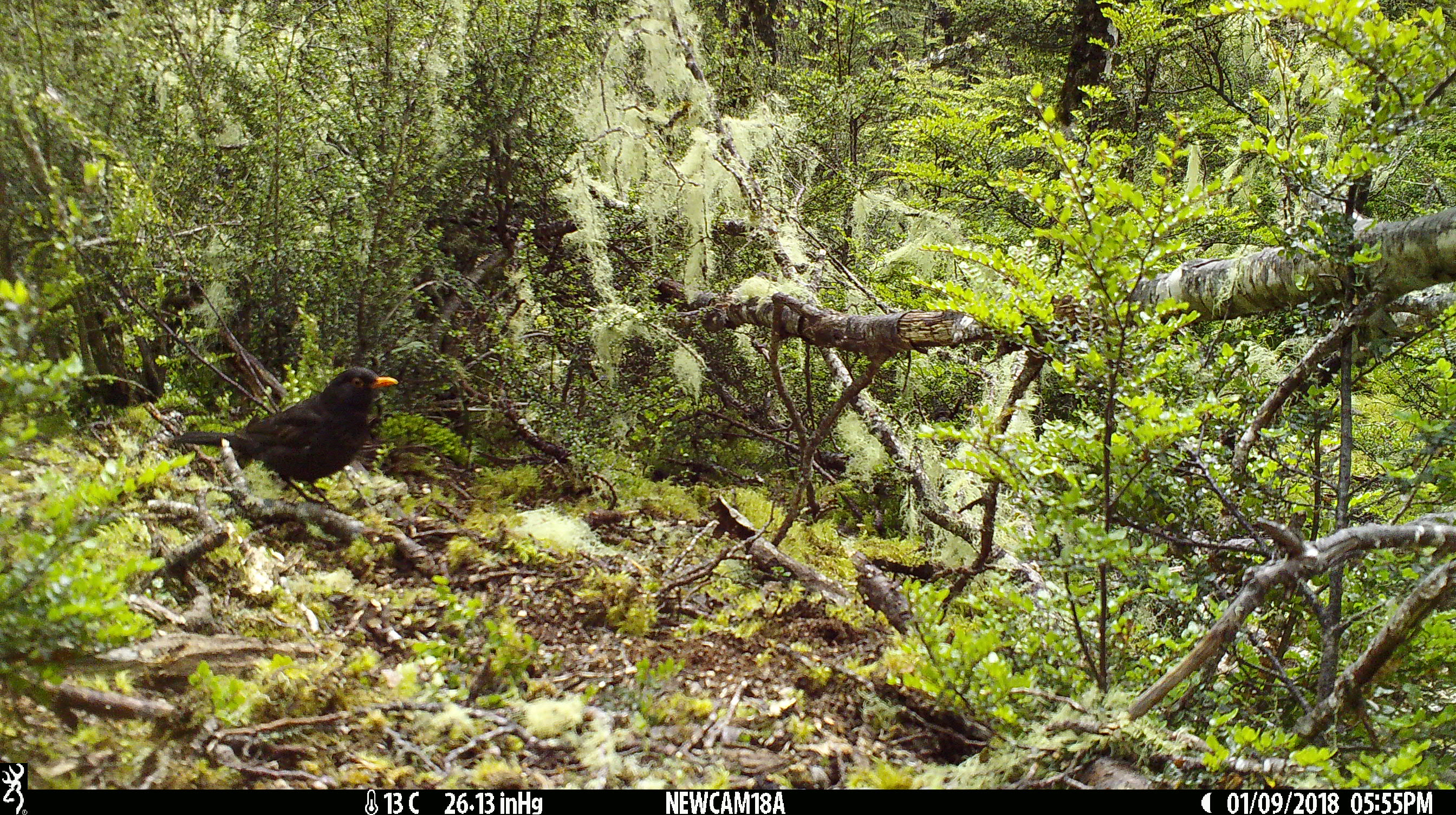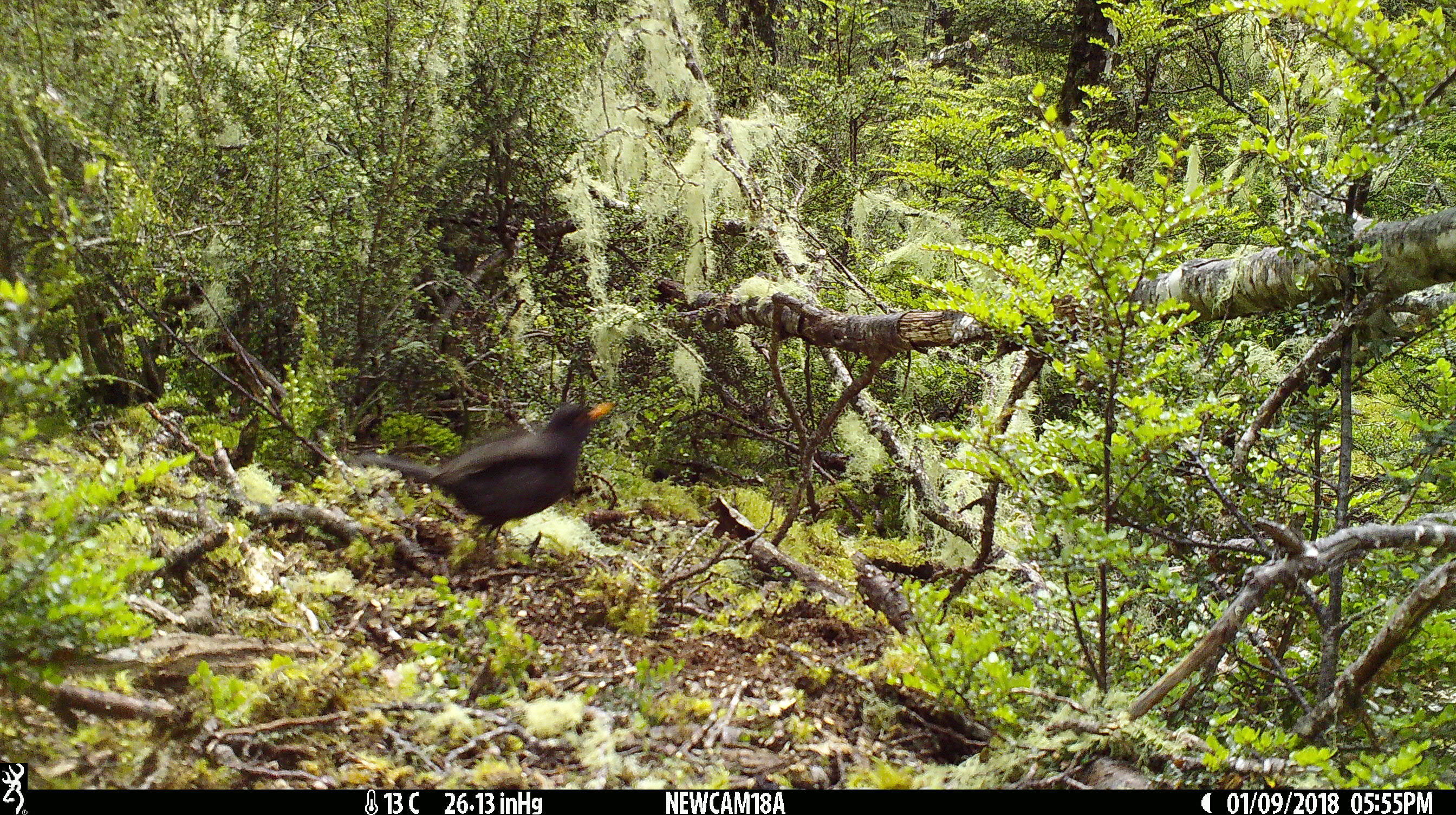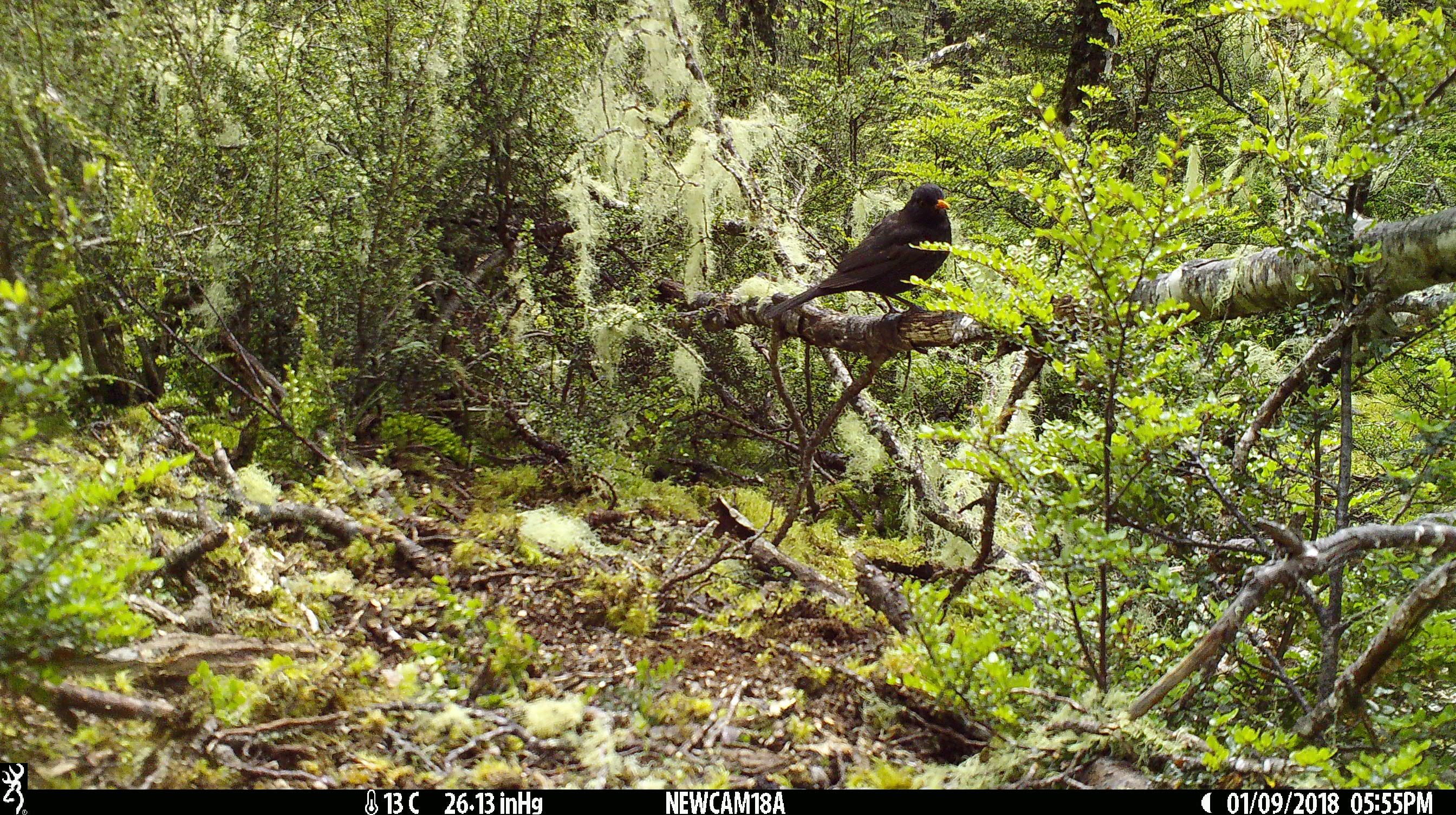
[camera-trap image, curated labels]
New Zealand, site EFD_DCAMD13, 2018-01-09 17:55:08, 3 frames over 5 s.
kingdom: Animalia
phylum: Chordata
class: Aves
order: Passeriformes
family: Turdidae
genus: Turdus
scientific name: Turdus merula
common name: eurasian blackbird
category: blackbird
Blackbird (eurasian blackbird) (Turdus merula).